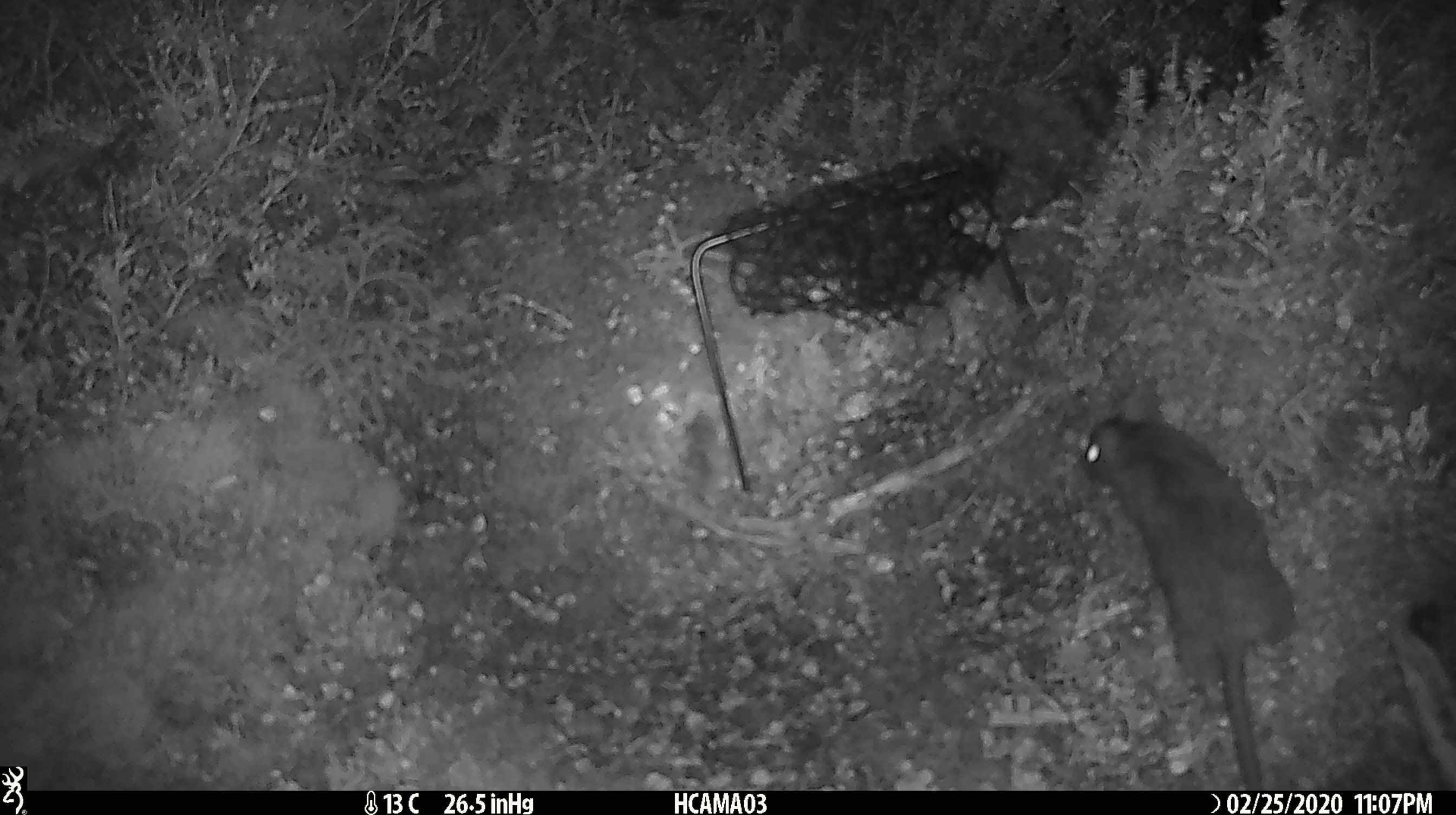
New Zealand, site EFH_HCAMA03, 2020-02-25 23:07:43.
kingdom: Animalia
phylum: Chordata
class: Mammalia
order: Rodentia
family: Muridae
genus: Rattus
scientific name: Rattus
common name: rat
Rat (Rattus).